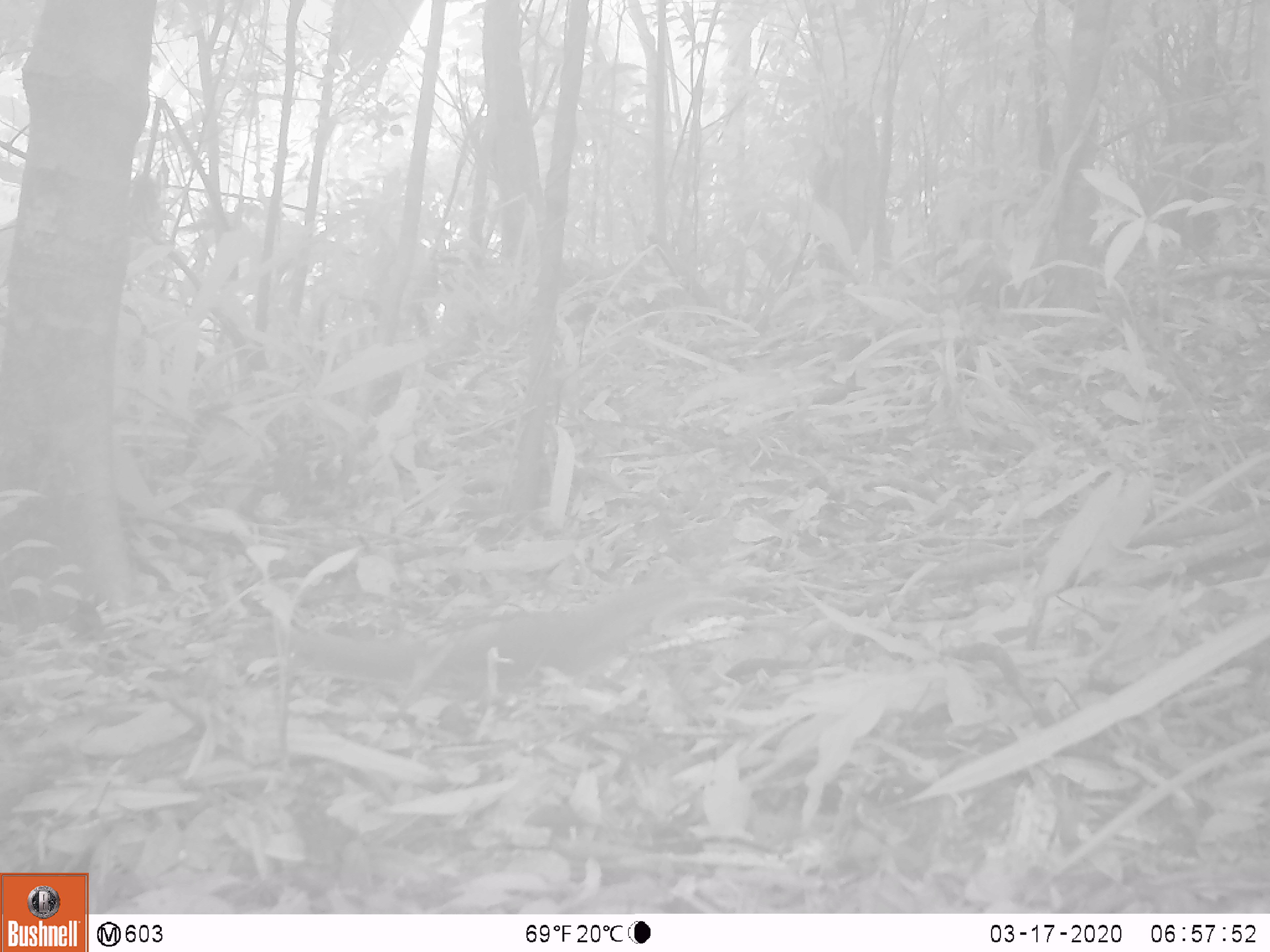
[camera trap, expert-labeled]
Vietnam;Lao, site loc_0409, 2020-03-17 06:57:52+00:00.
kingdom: Animalia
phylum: Chordata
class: Mammalia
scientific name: Mammalia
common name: mammal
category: unidentified small mammal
Unidentified small mammal (mammal) (Mammalia). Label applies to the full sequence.